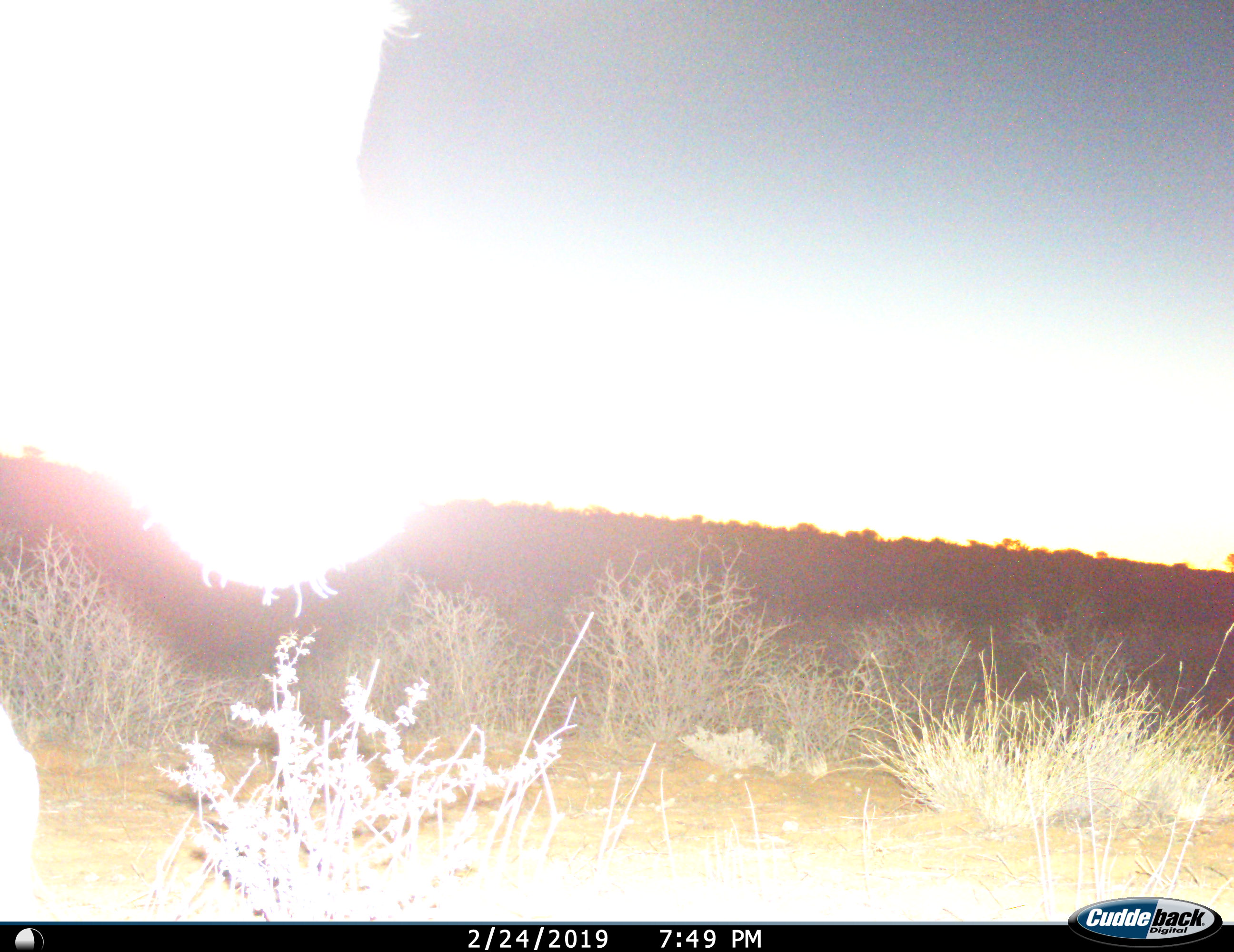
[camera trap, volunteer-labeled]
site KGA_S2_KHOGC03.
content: unidentified animal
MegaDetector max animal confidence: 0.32